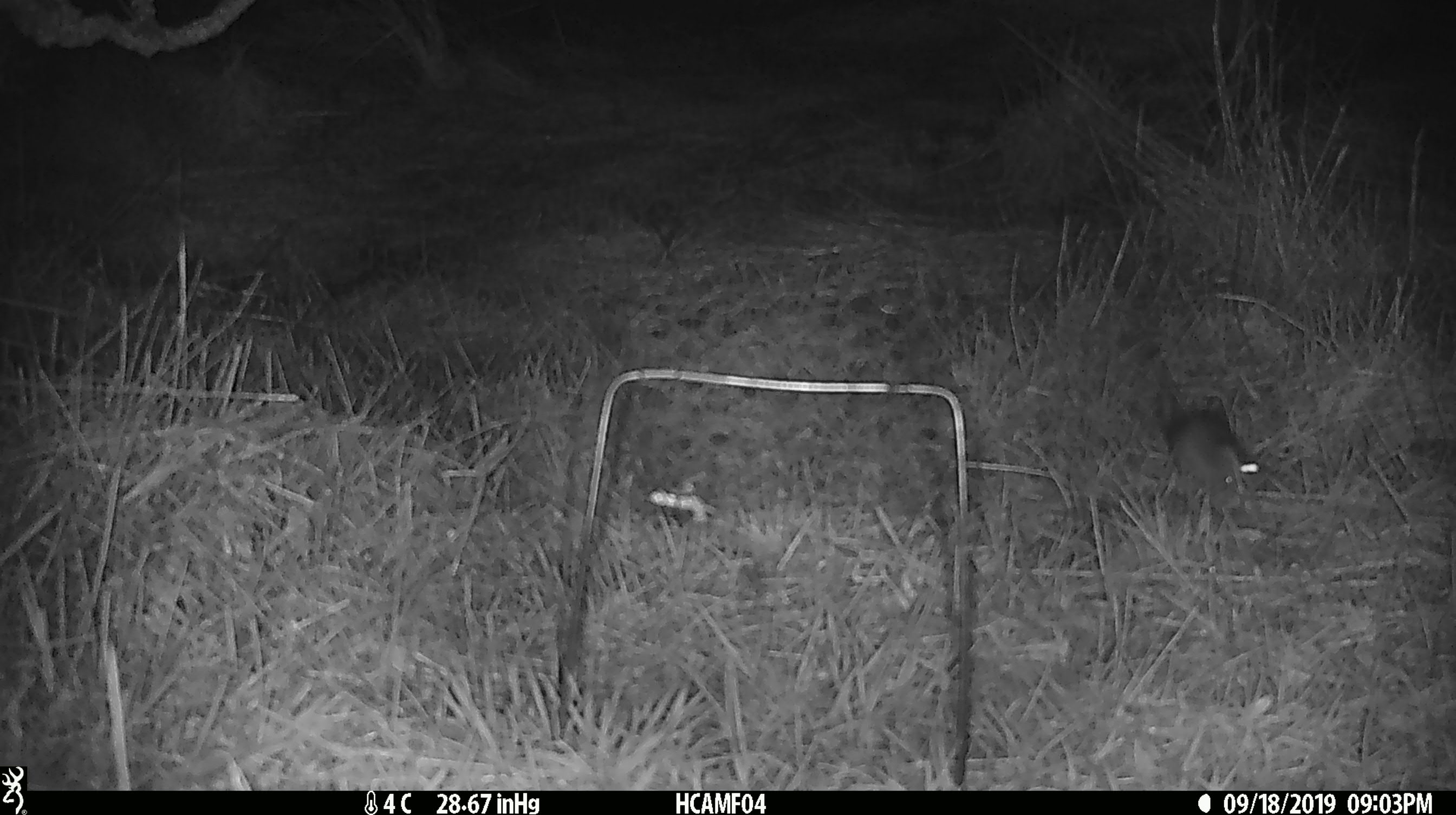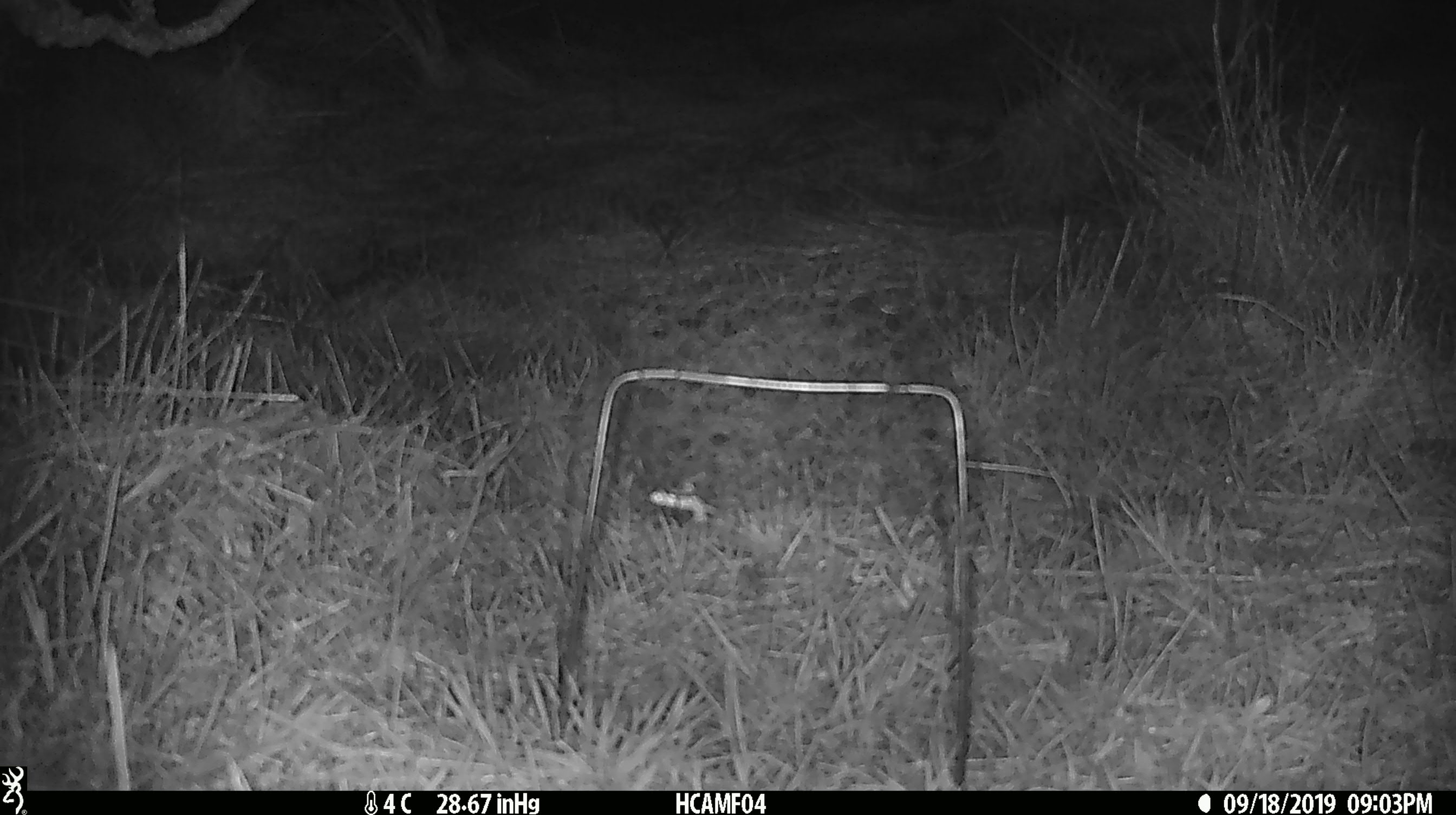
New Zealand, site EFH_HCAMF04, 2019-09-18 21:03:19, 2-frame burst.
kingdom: Animalia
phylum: Chordata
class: Mammalia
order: Rodentia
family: Muridae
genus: Mus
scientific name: Mus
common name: mouse